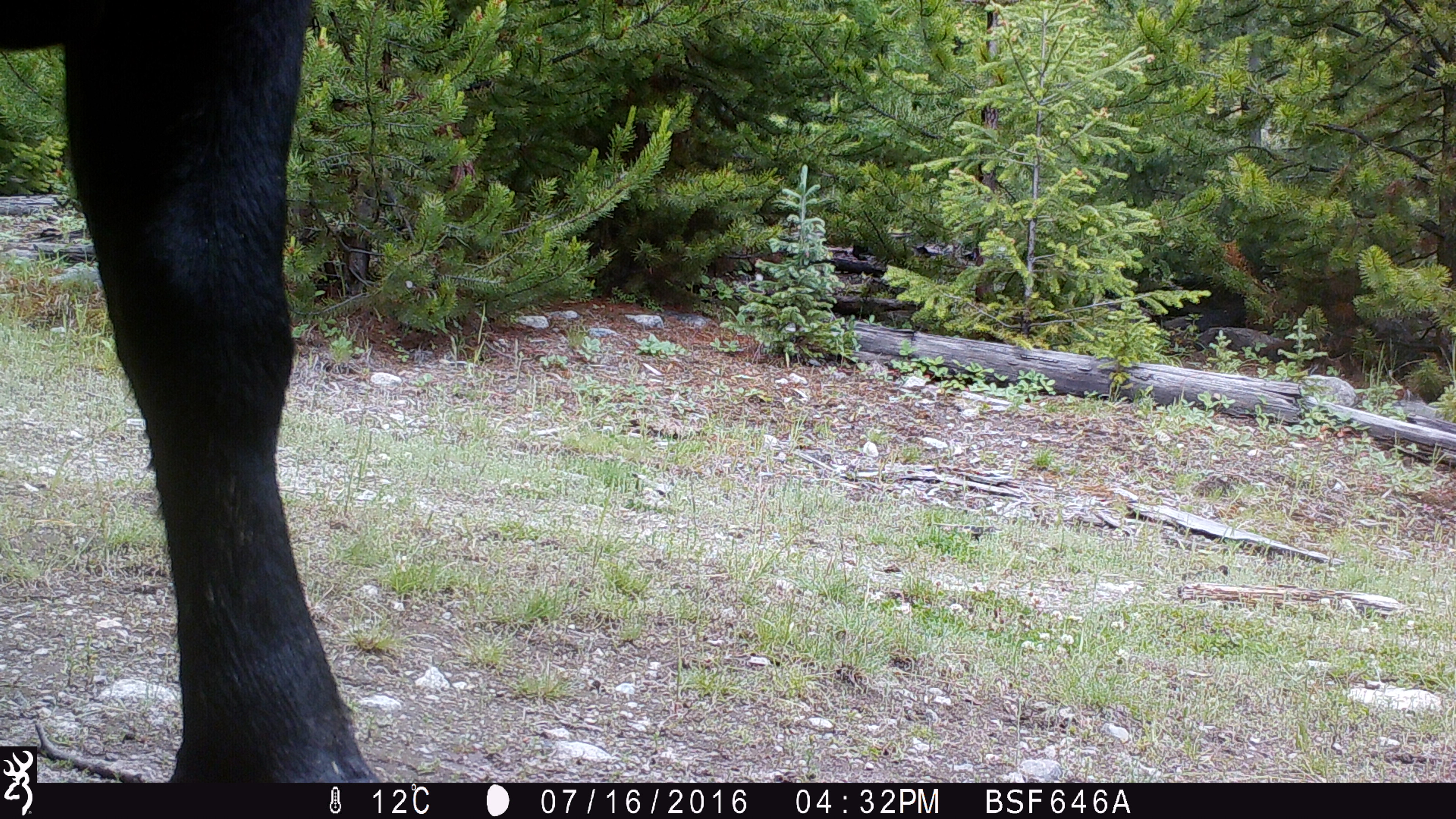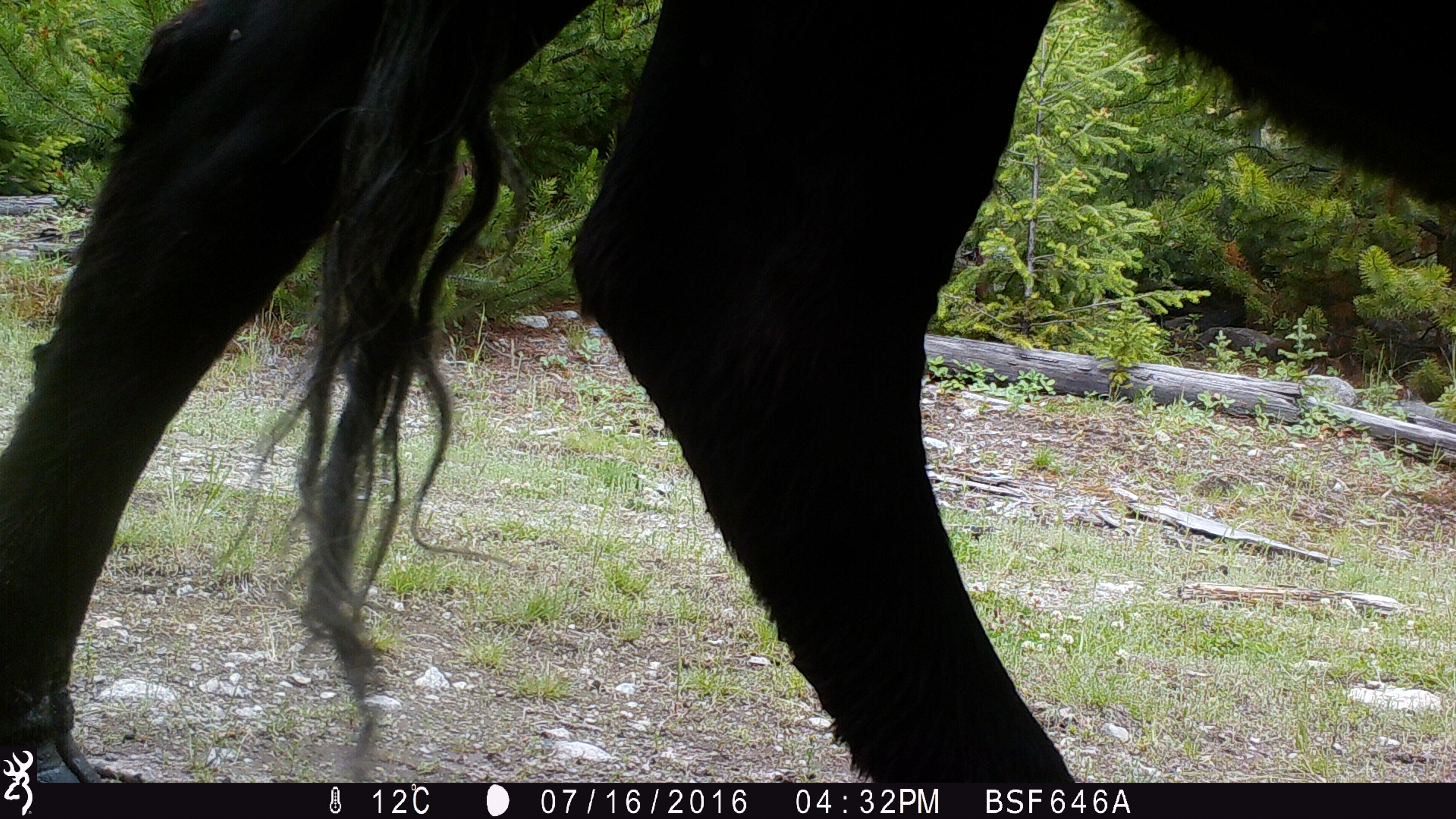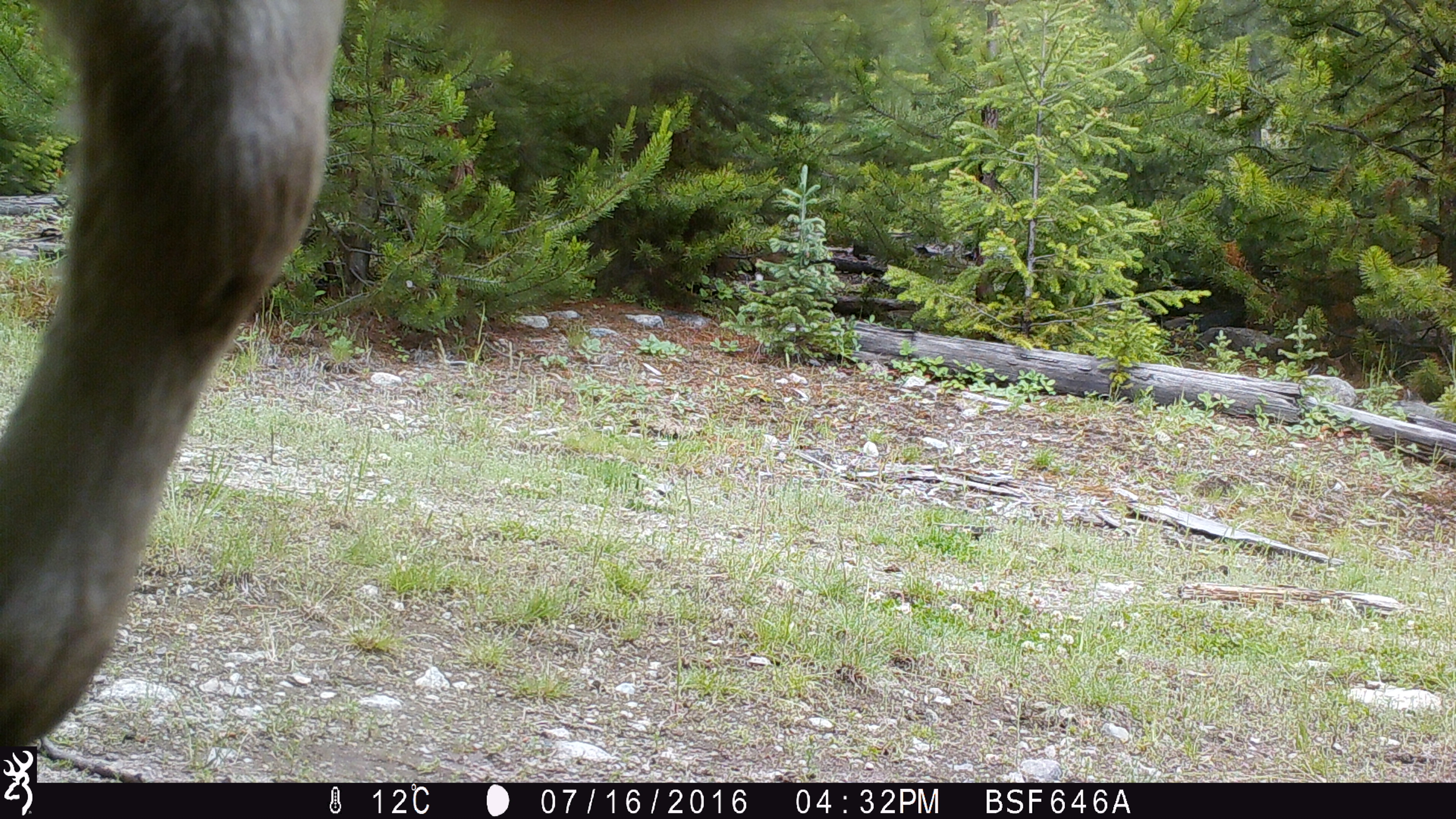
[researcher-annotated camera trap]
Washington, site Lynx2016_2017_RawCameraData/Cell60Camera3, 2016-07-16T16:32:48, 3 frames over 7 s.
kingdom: Animalia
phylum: Chordata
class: Mammalia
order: Artiodactyla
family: Bovidae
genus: Bos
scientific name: Bos taurus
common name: domestic cattle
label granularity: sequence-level